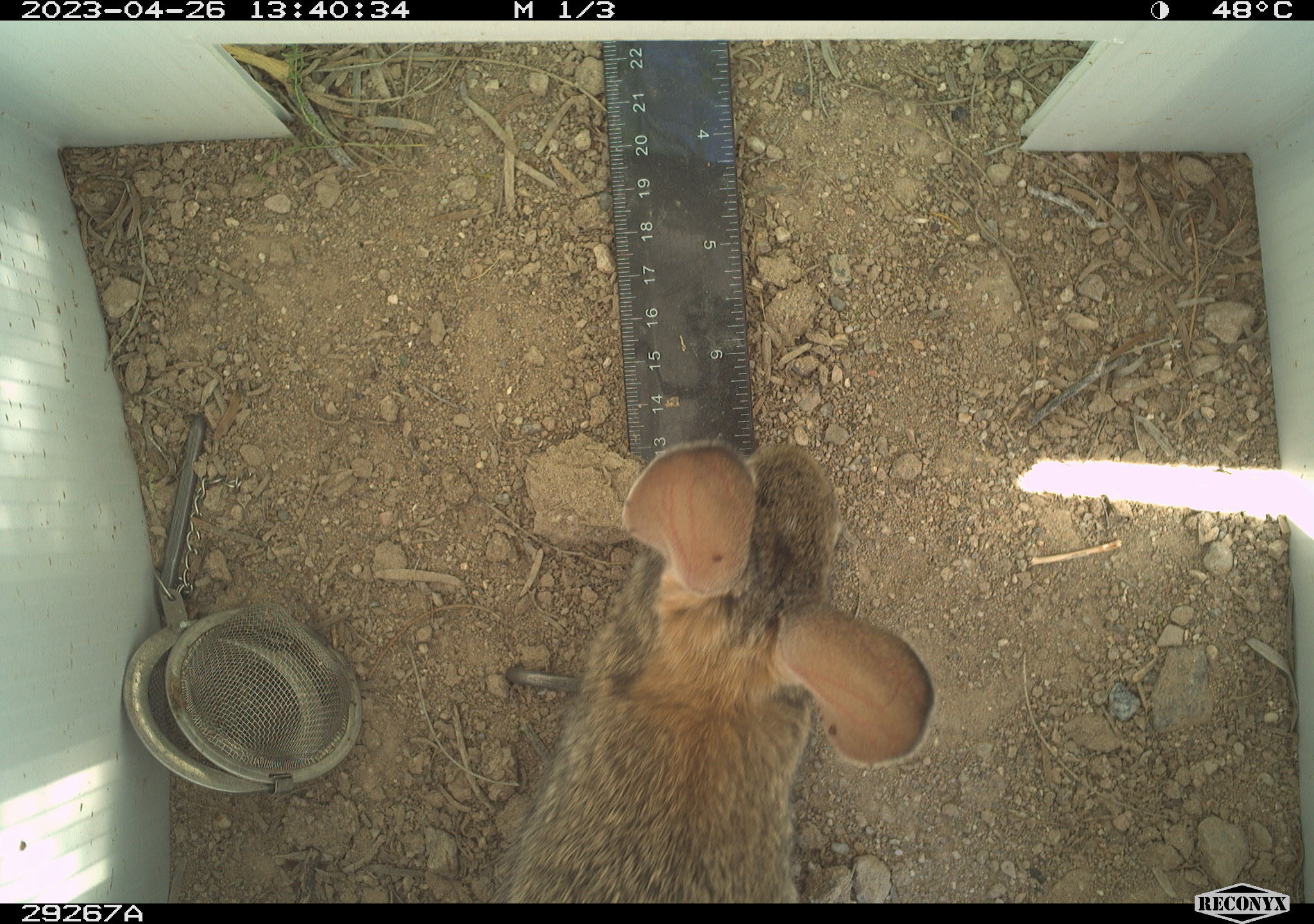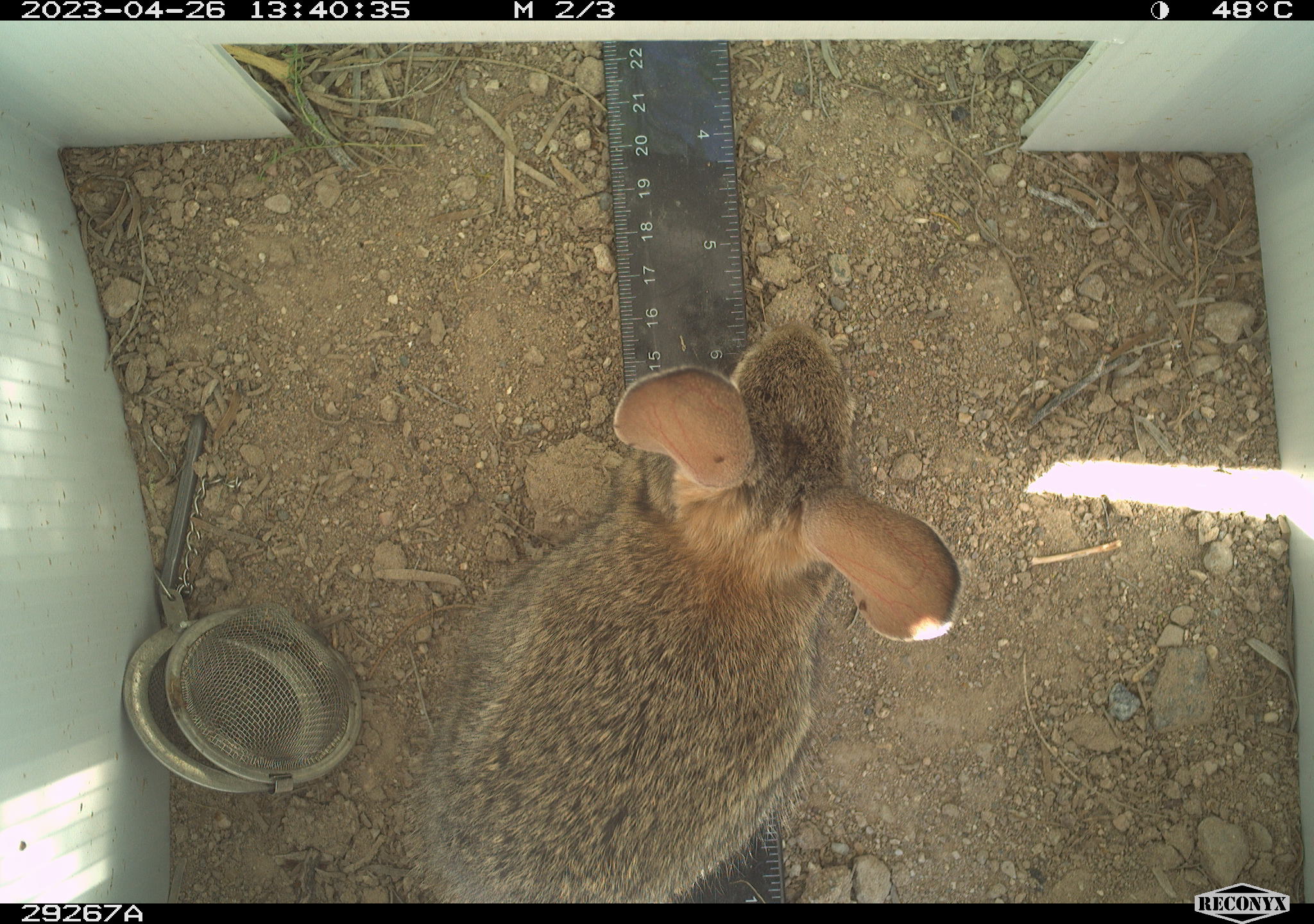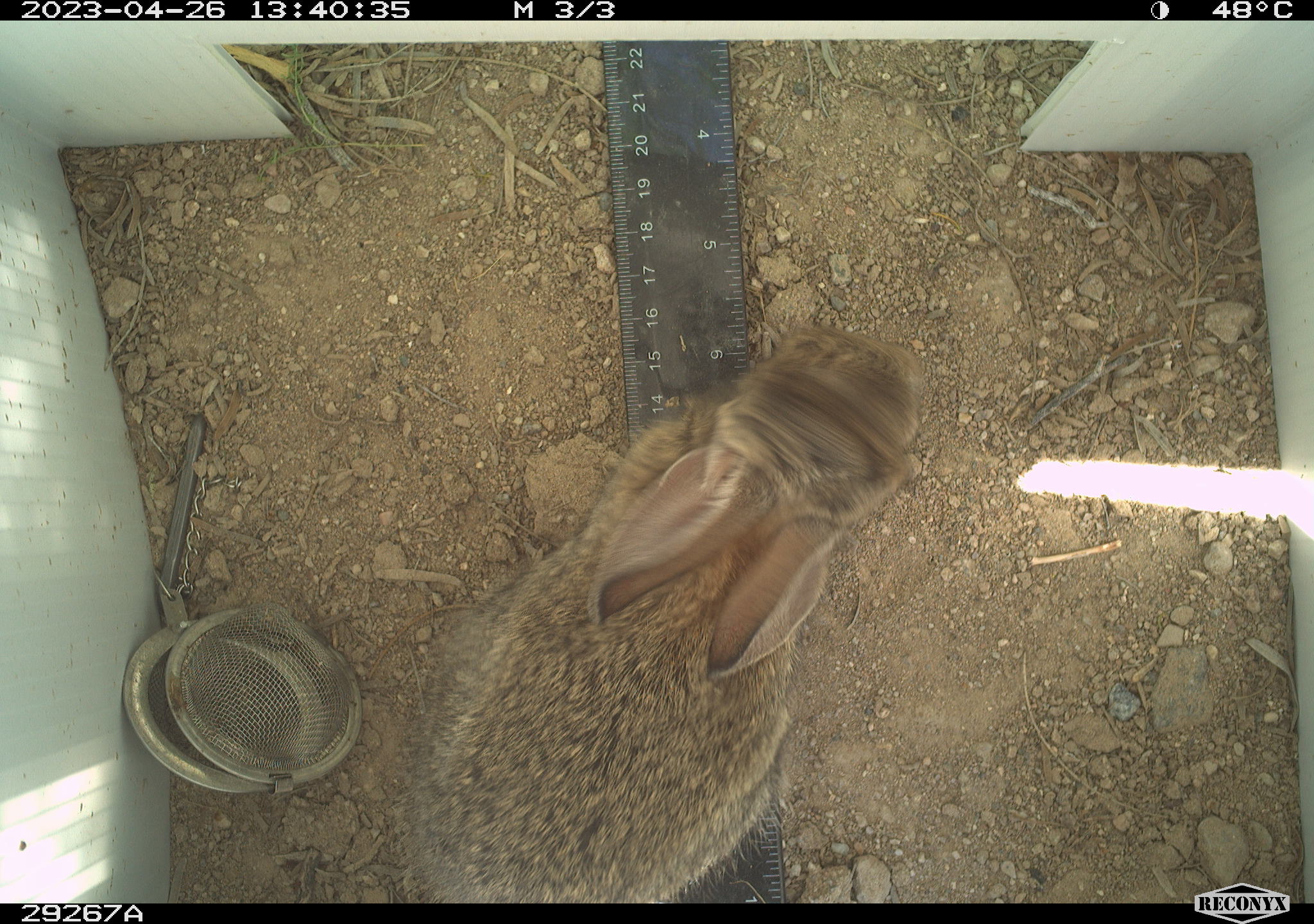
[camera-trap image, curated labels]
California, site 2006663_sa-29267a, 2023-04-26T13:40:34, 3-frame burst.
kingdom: Animalia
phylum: Chordata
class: Mammalia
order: Lagomorpha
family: Leporidae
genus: Sylvilagus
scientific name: Sylvilagus audubonii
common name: desert cottontail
Desert cottontail (Sylvilagus audubonii).